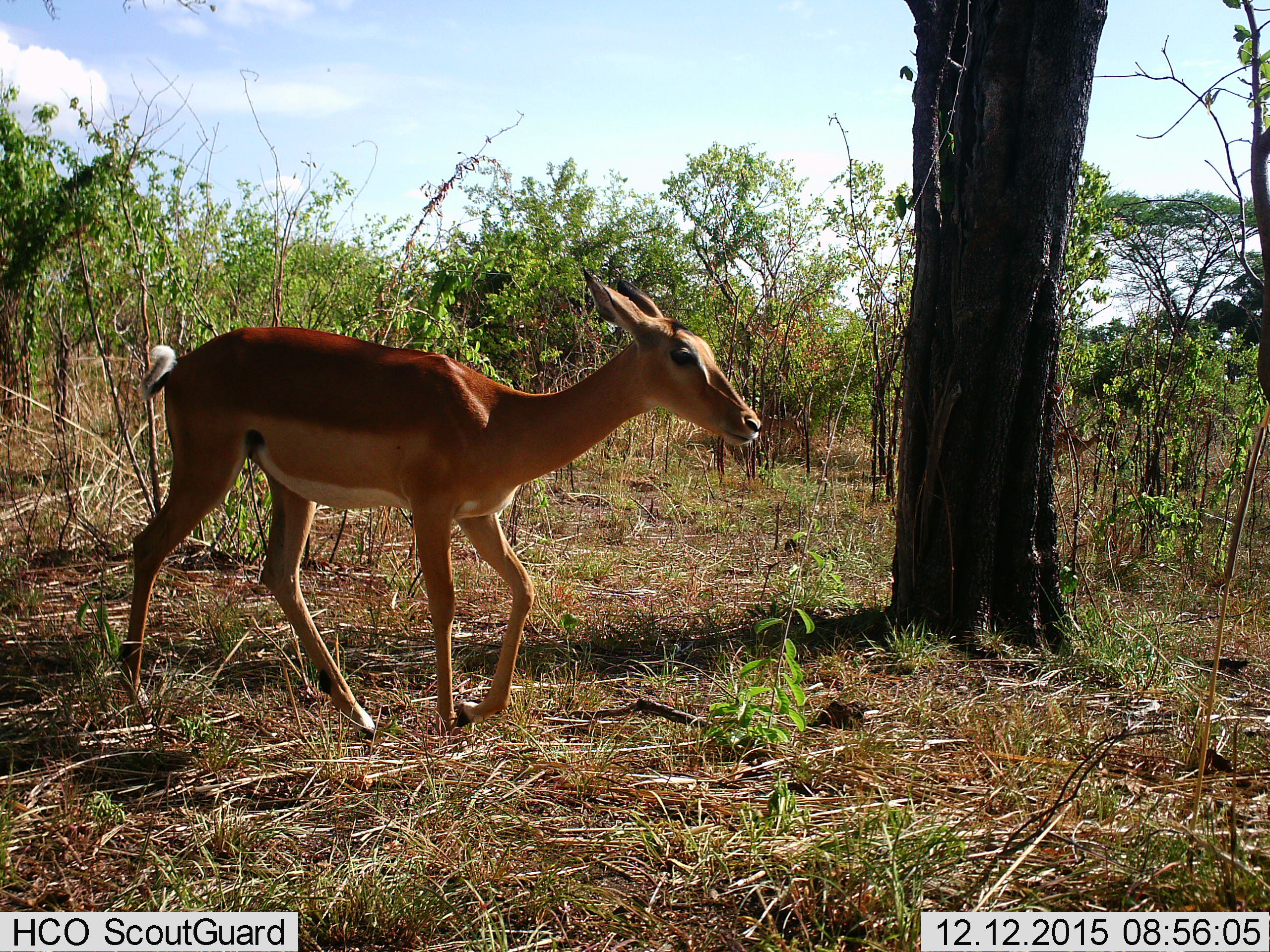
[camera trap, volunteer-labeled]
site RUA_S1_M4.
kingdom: Animalia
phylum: Chordata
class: Mammalia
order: Artiodactyla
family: Bovidae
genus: Aepyceros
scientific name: Aepyceros melampus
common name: impala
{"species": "impala (Aepyceros melampus)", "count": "1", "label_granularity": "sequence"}